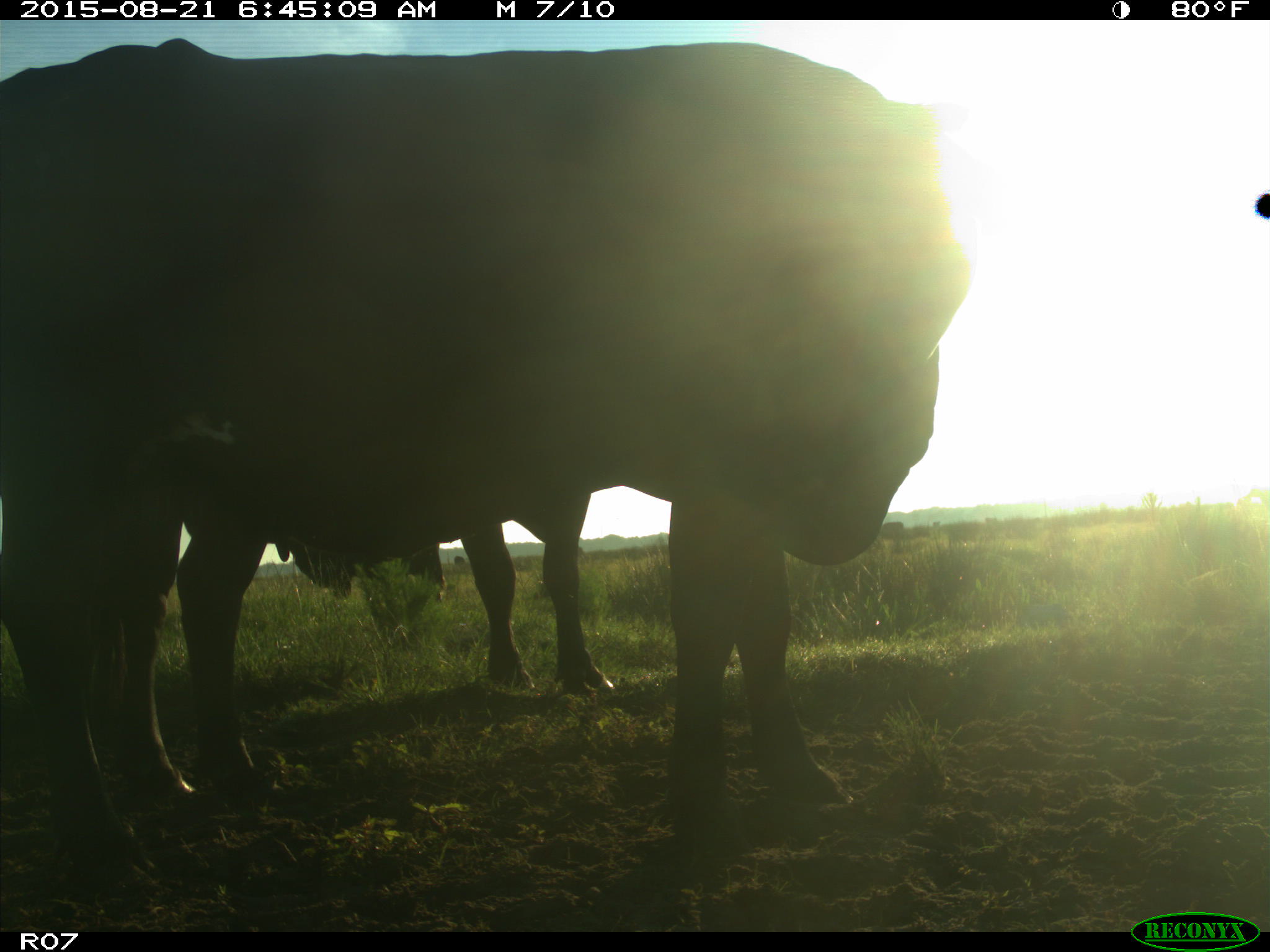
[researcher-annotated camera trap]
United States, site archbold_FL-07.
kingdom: Animalia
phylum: Chordata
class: Mammalia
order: Artiodactyla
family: Bovidae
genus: Bos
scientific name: Bos taurus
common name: domestic cow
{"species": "Bos taurus (domestic cow)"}